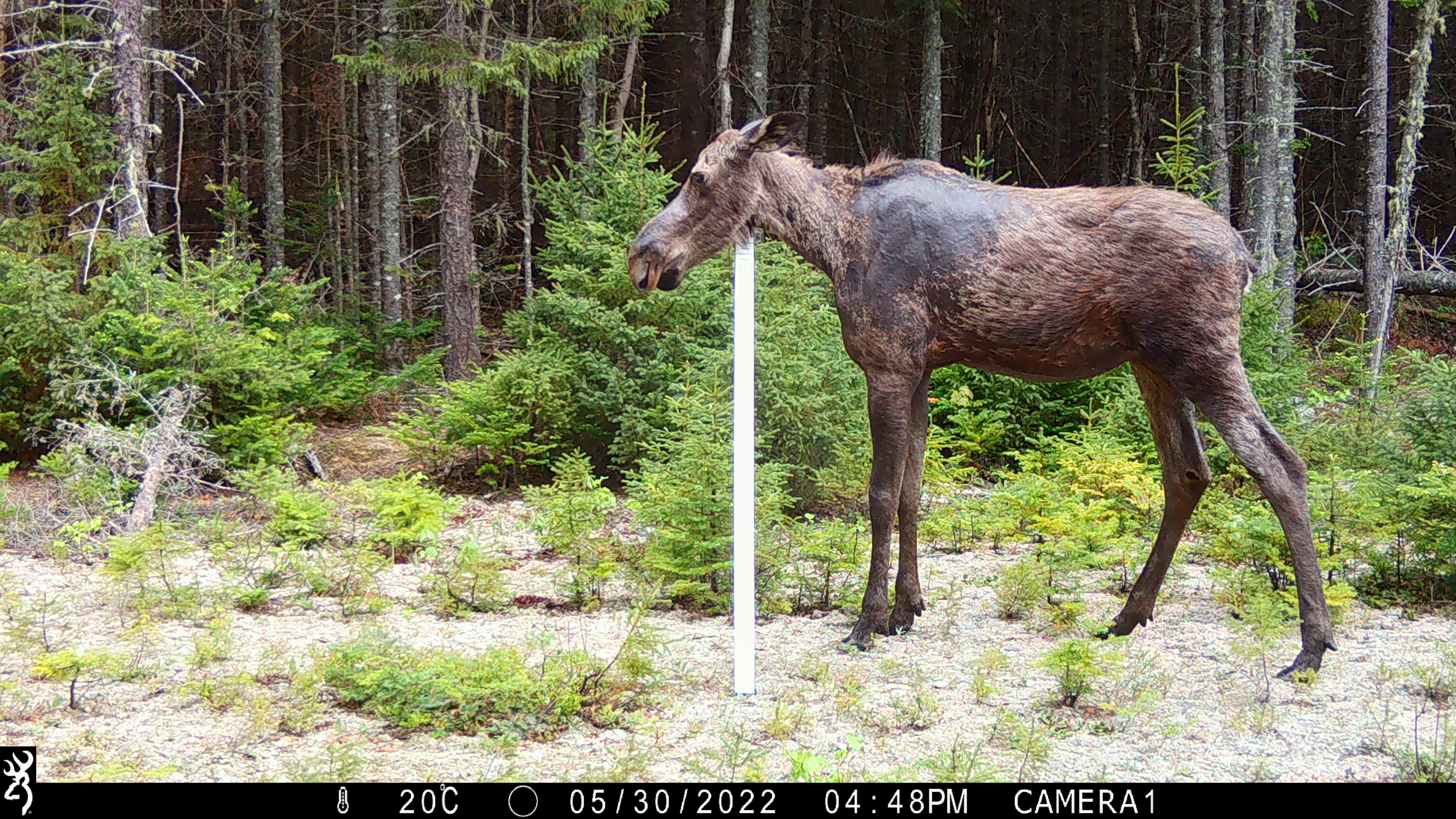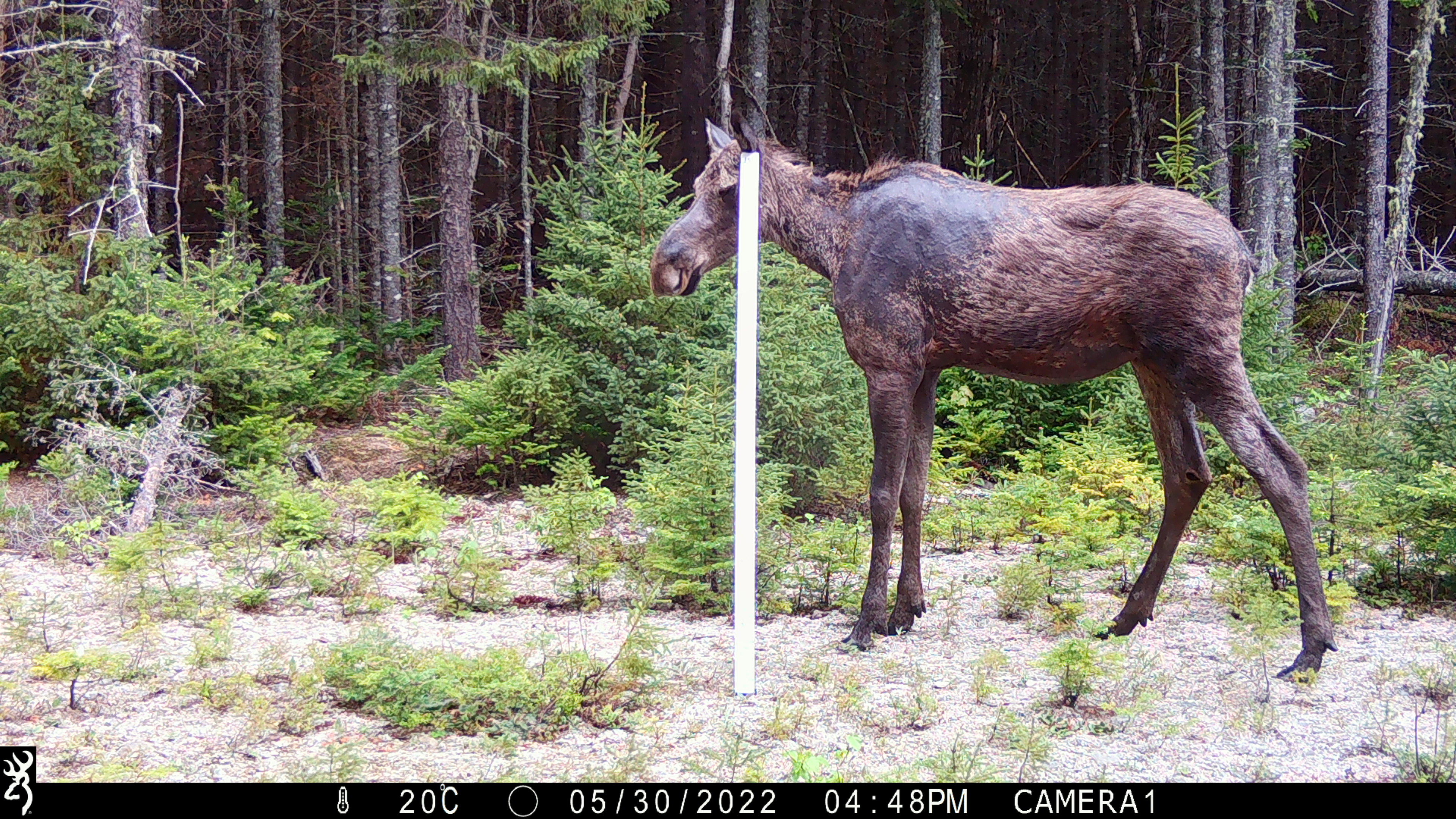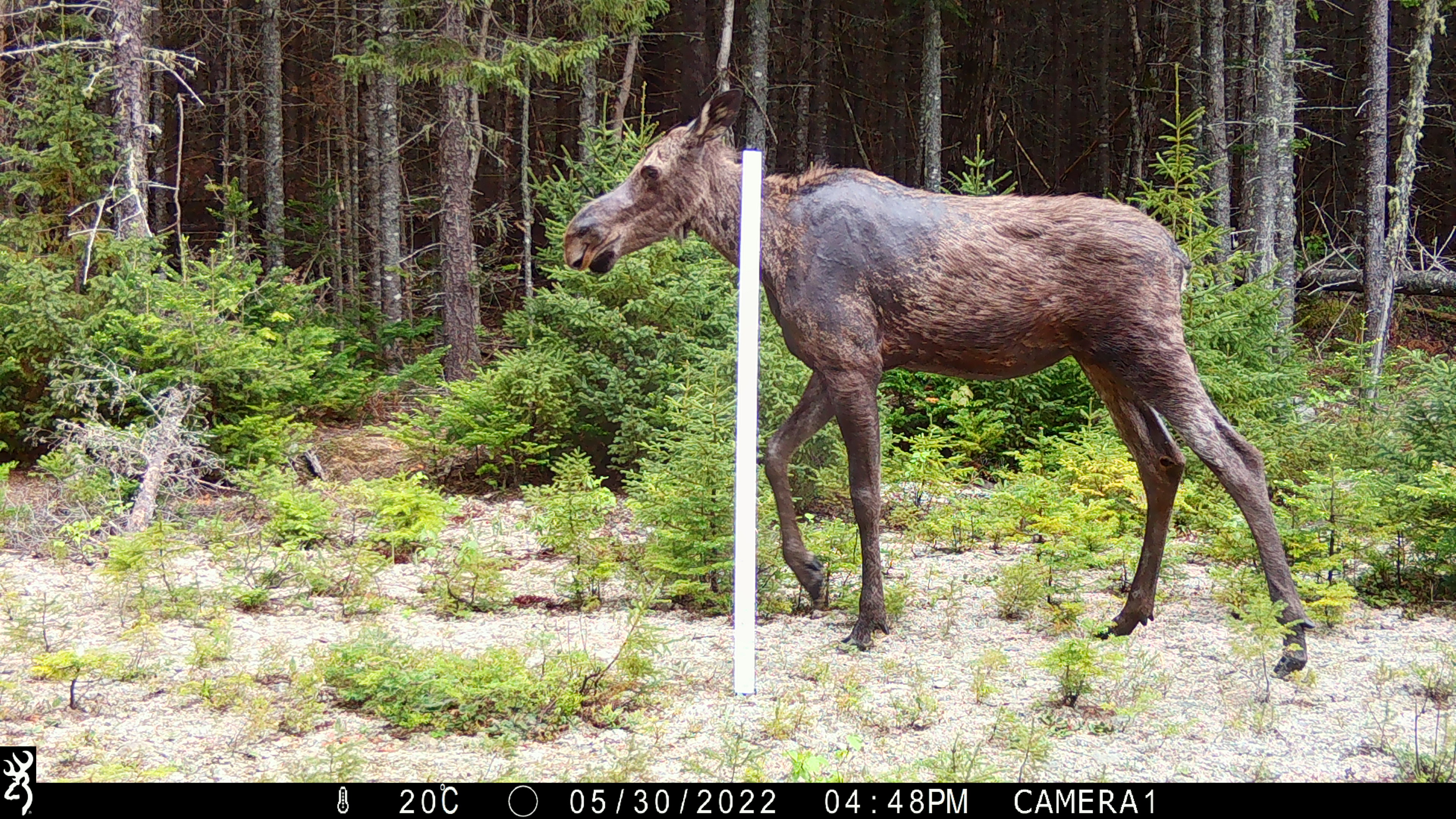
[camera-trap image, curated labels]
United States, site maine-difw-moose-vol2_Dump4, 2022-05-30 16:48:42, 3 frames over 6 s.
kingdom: Animalia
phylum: Chordata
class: Mammalia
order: Artiodactyla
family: Cervidae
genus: Alces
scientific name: Alces alces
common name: moose